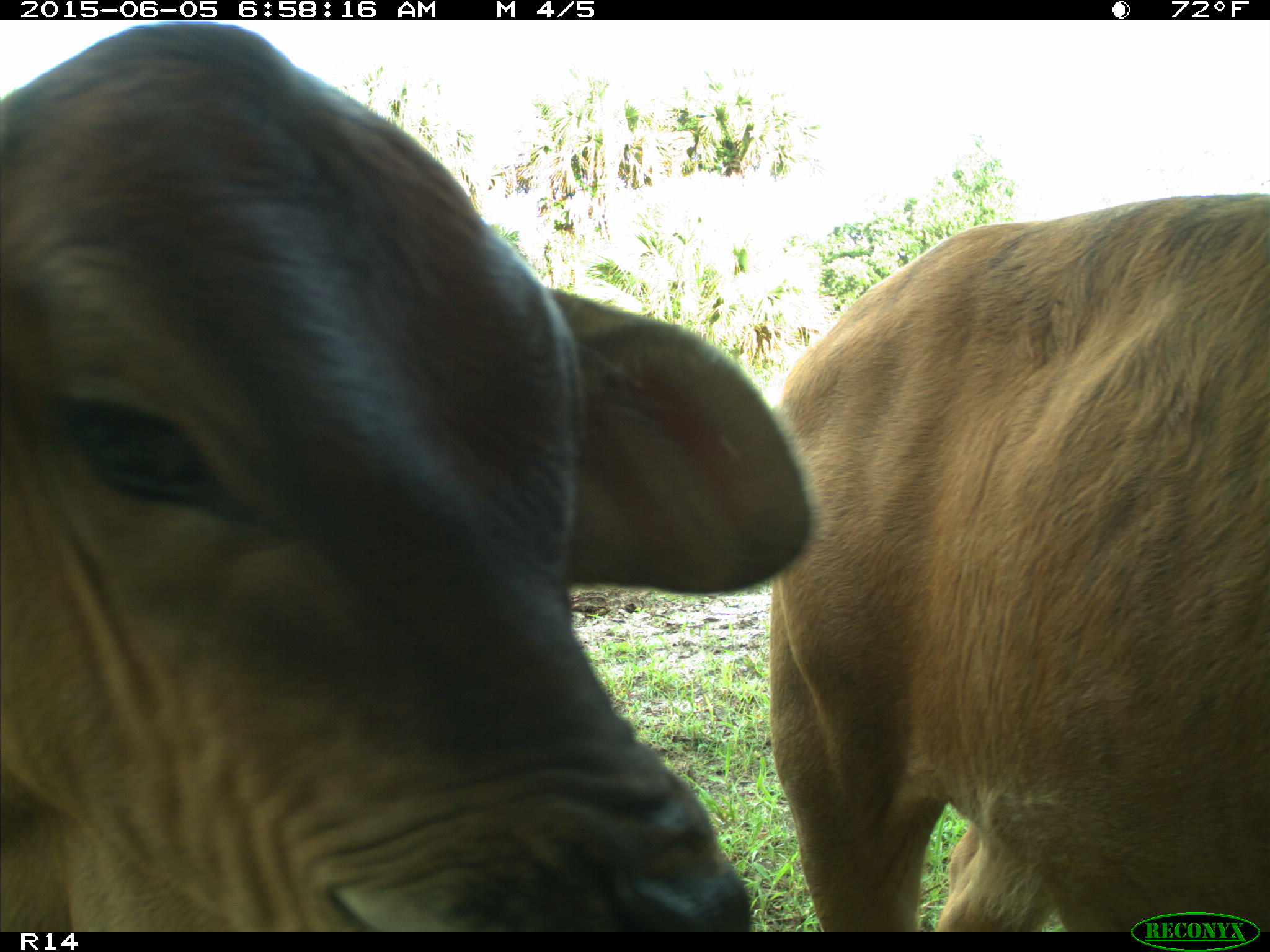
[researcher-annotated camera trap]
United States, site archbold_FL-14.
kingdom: Animalia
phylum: Chordata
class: Mammalia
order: Artiodactyla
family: Bovidae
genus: Bos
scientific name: Bos taurus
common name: domestic cow